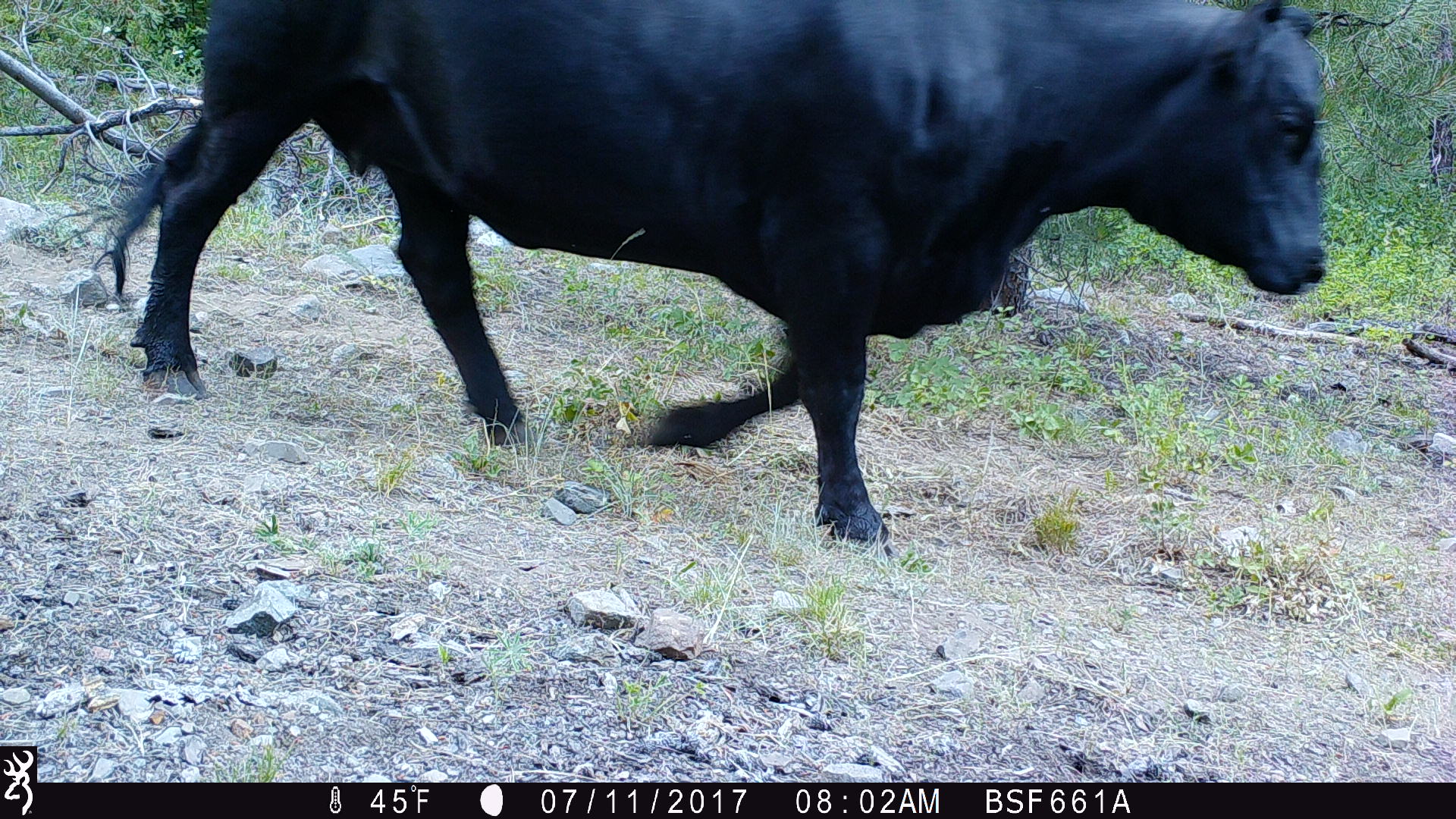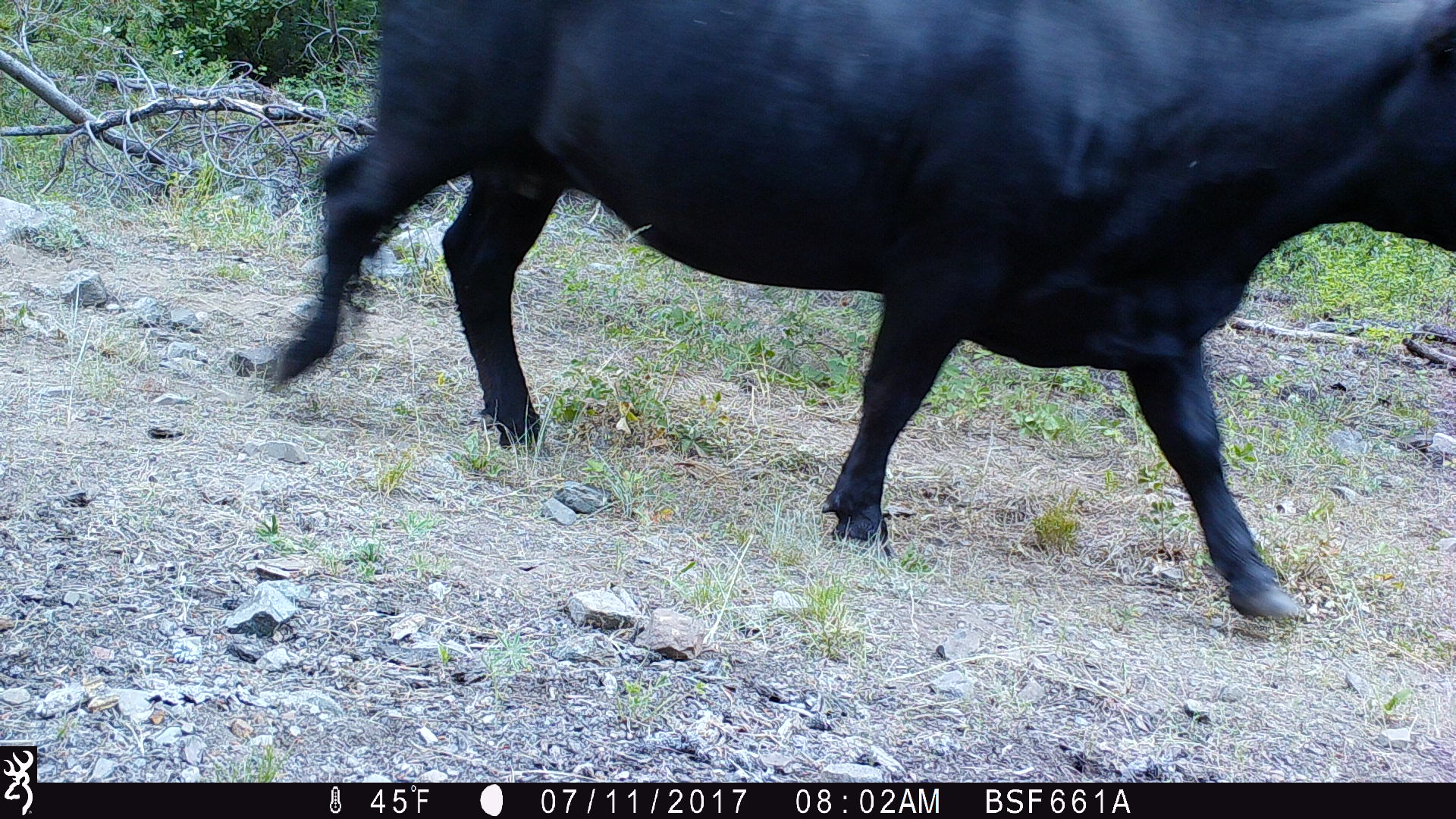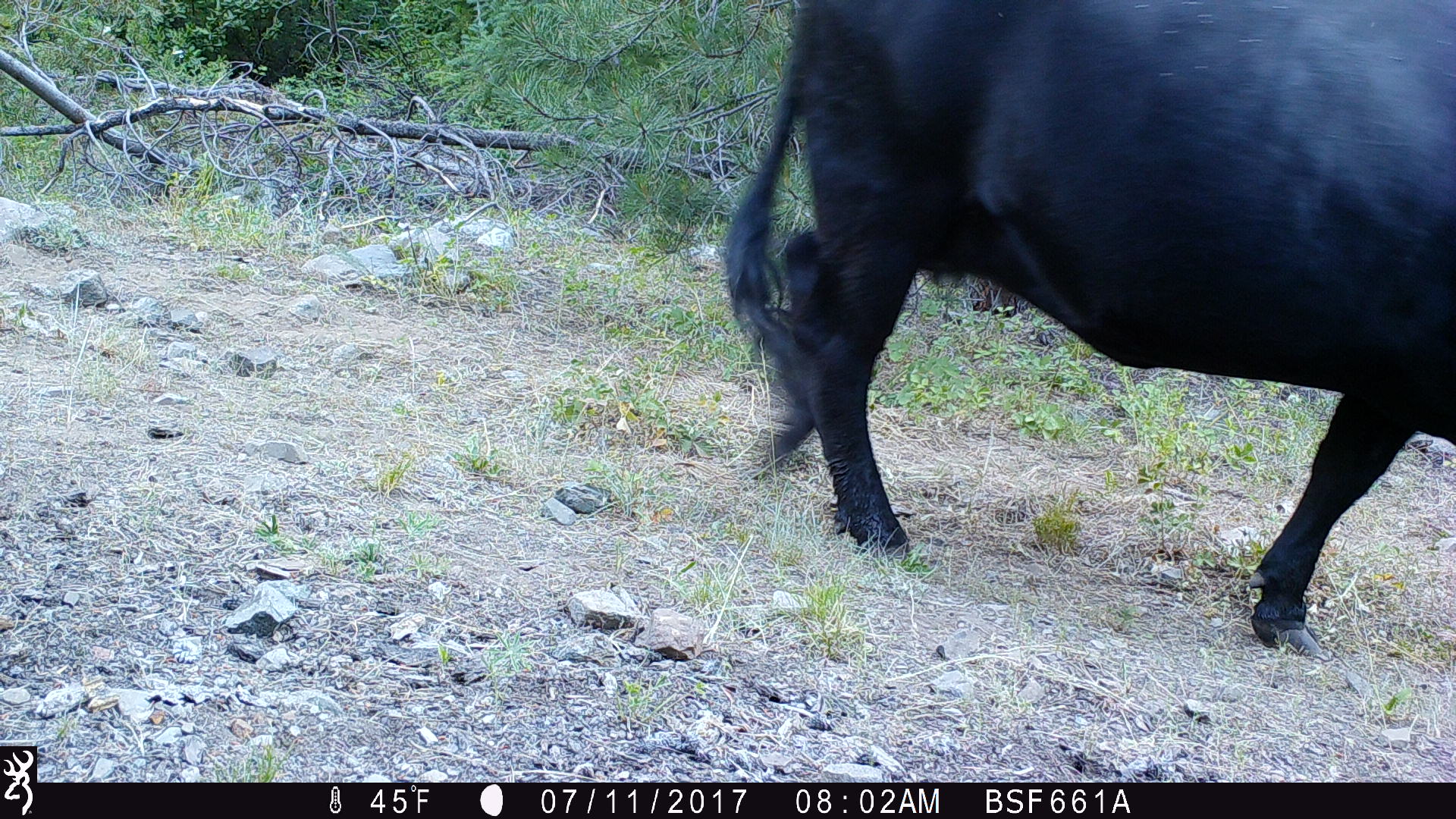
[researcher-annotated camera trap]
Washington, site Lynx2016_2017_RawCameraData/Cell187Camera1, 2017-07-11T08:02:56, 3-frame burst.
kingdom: Animalia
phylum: Chordata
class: Mammalia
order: Artiodactyla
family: Bovidae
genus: Bos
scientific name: Bos taurus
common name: domestic cattle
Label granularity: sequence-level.